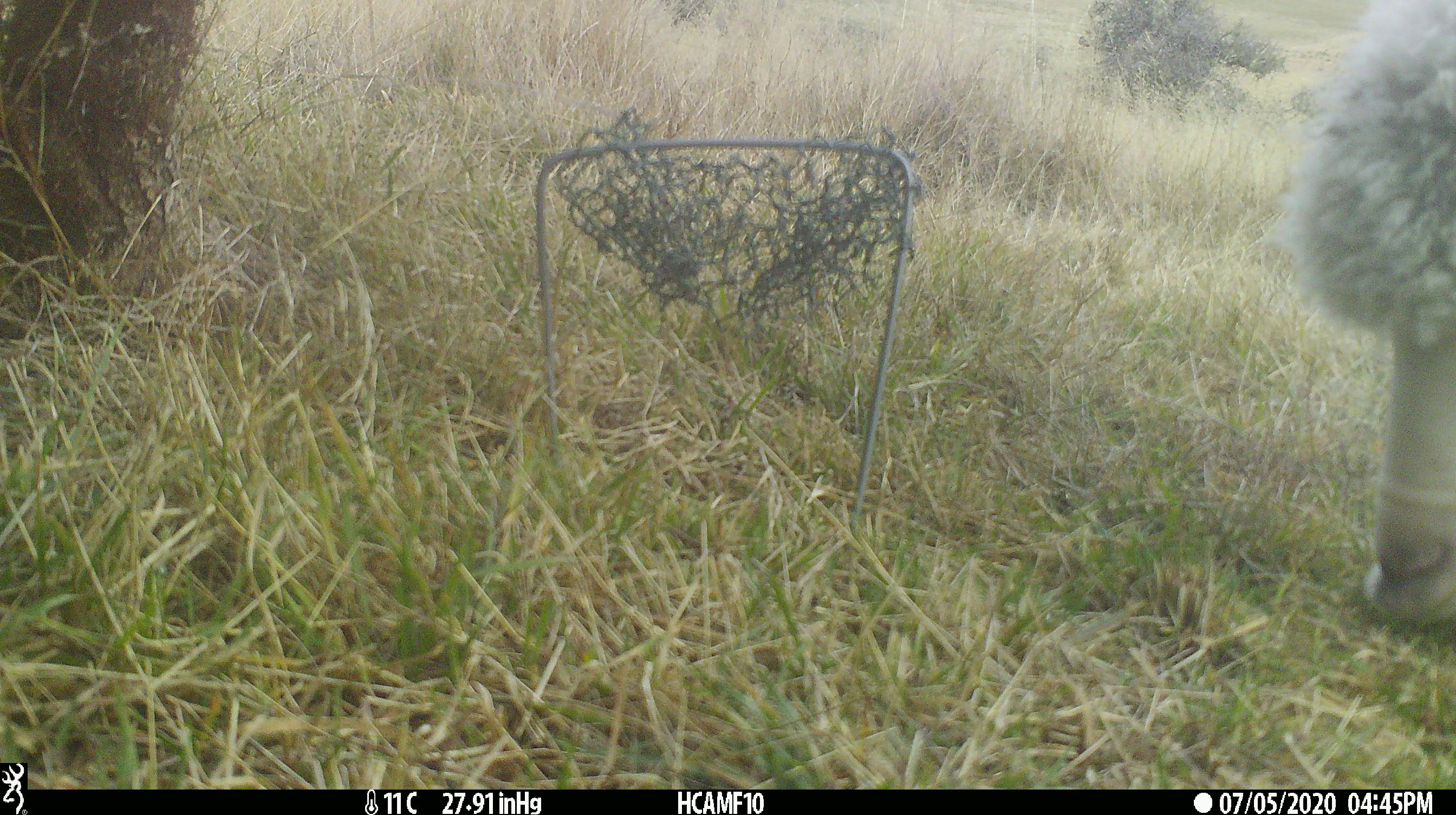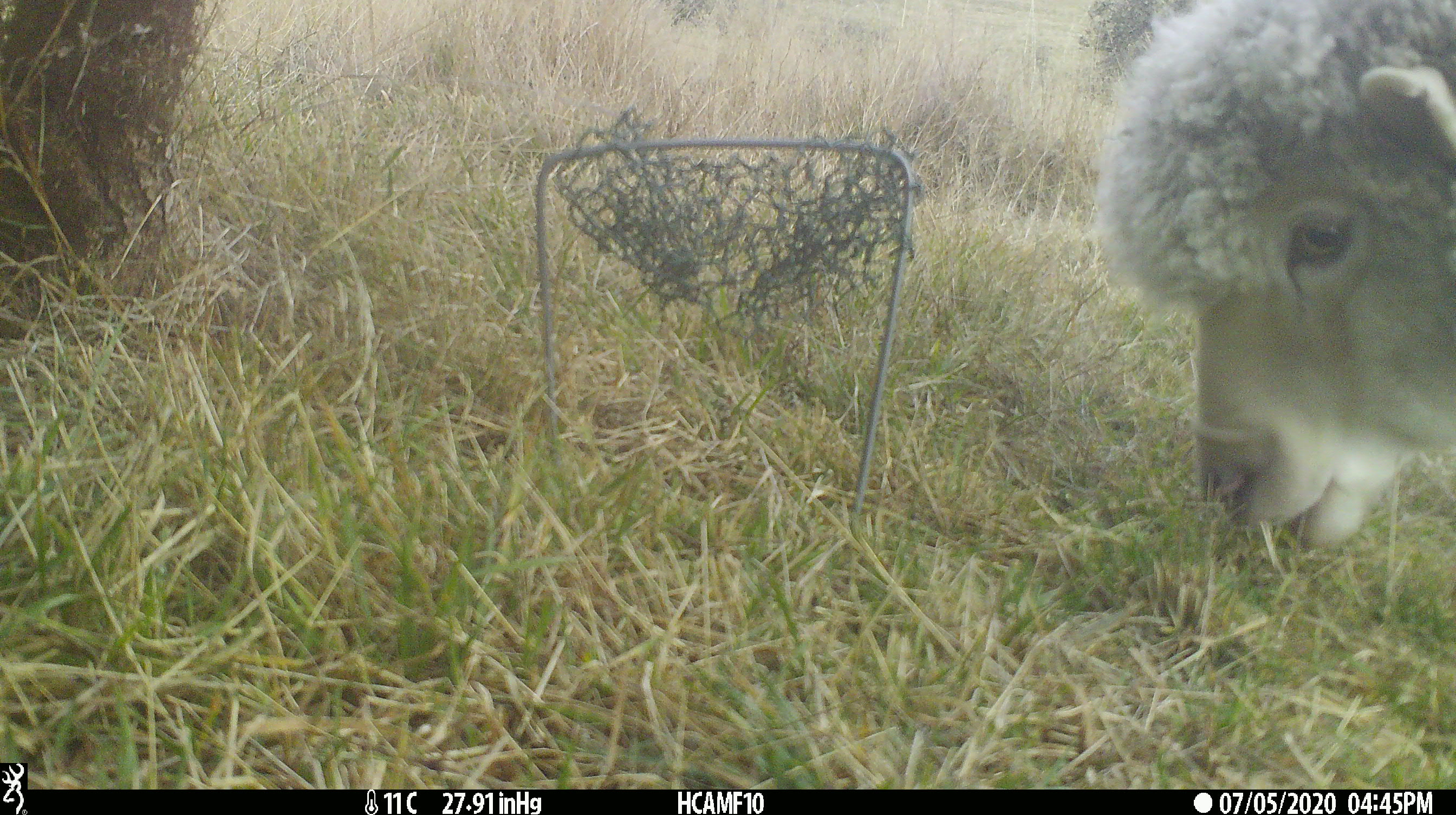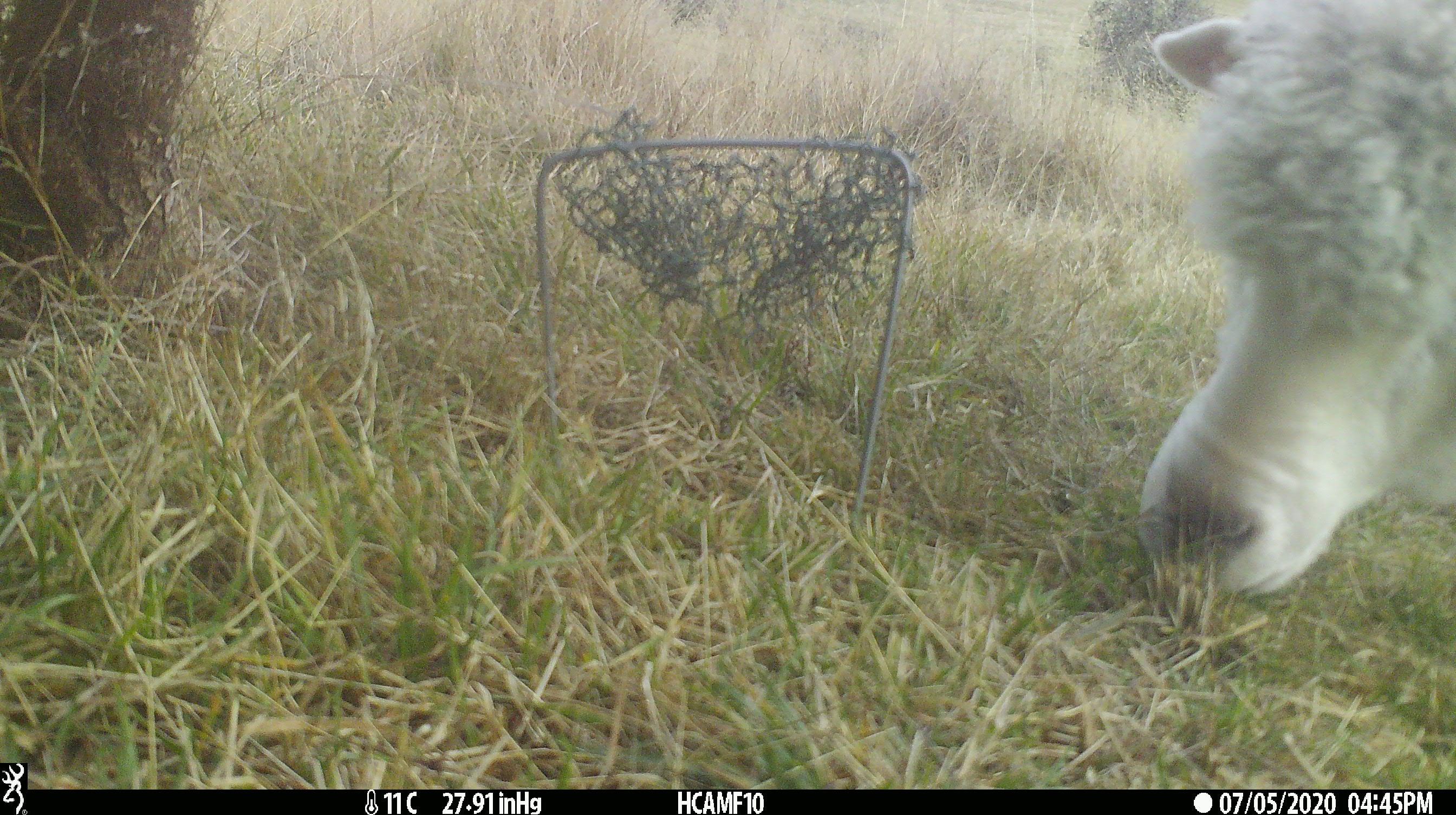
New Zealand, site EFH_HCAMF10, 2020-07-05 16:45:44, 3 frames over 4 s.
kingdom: Animalia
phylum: Chordata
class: Mammalia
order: Artiodactyla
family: Bovidae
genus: Ovis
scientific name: Ovis aries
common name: domestic sheep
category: sheep